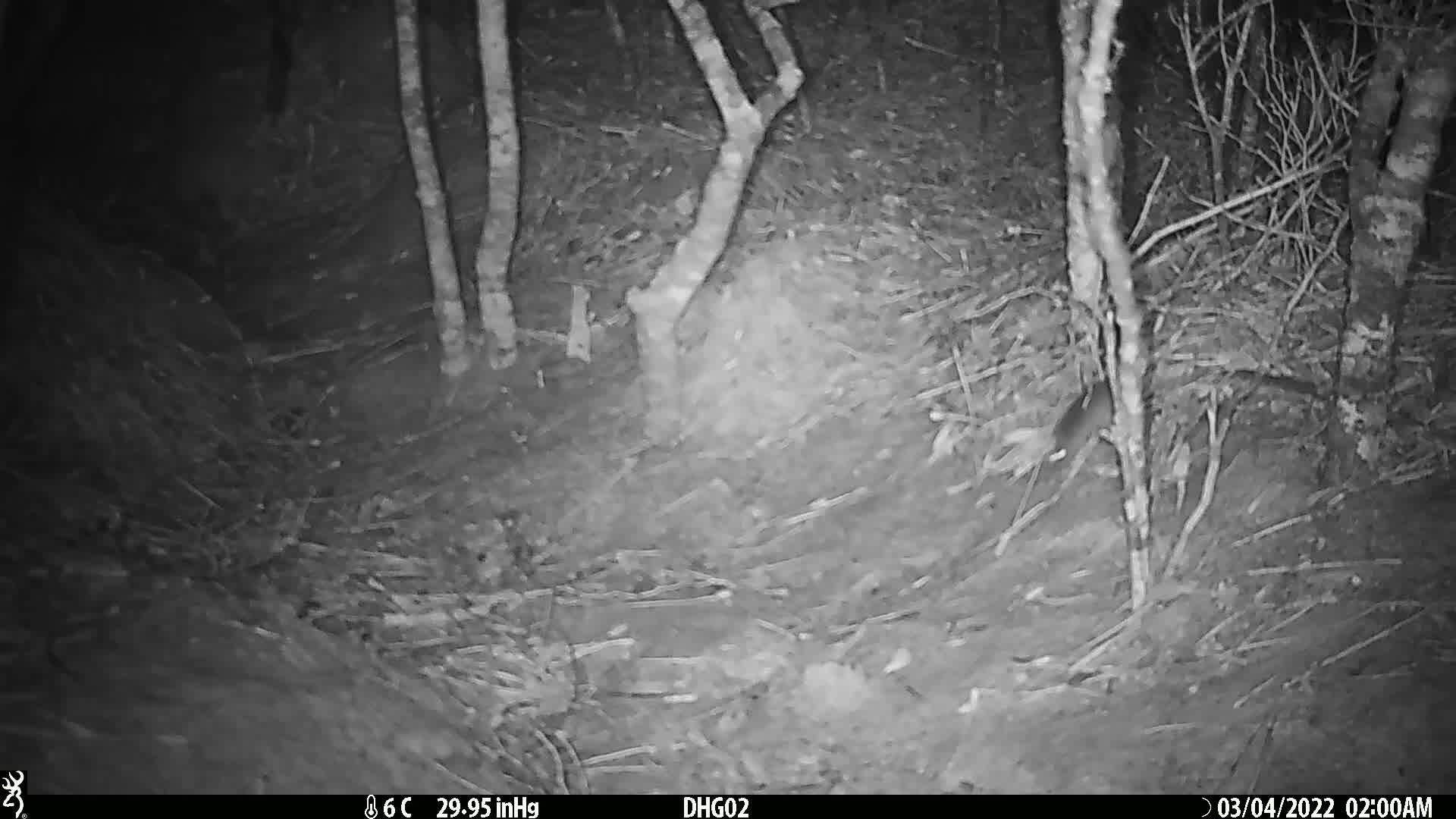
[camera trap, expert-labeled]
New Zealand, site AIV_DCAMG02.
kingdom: Animalia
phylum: Chordata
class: Mammalia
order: Rodentia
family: Muridae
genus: Mus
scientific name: Mus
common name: mouse